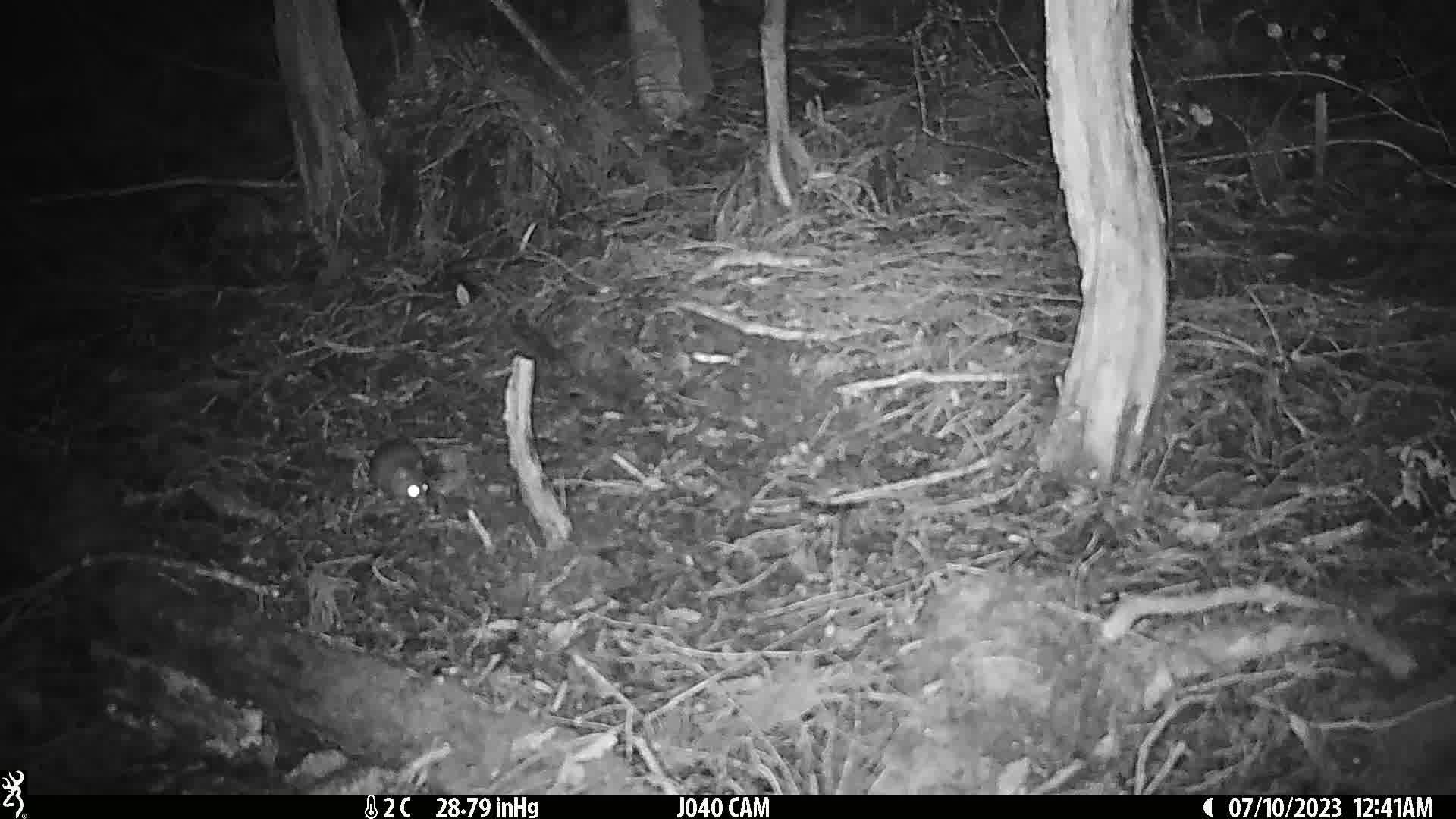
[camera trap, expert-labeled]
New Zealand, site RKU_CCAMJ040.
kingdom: Animalia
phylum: Chordata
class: Mammalia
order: Rodentia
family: Muridae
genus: Rattus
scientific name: Rattus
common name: rat